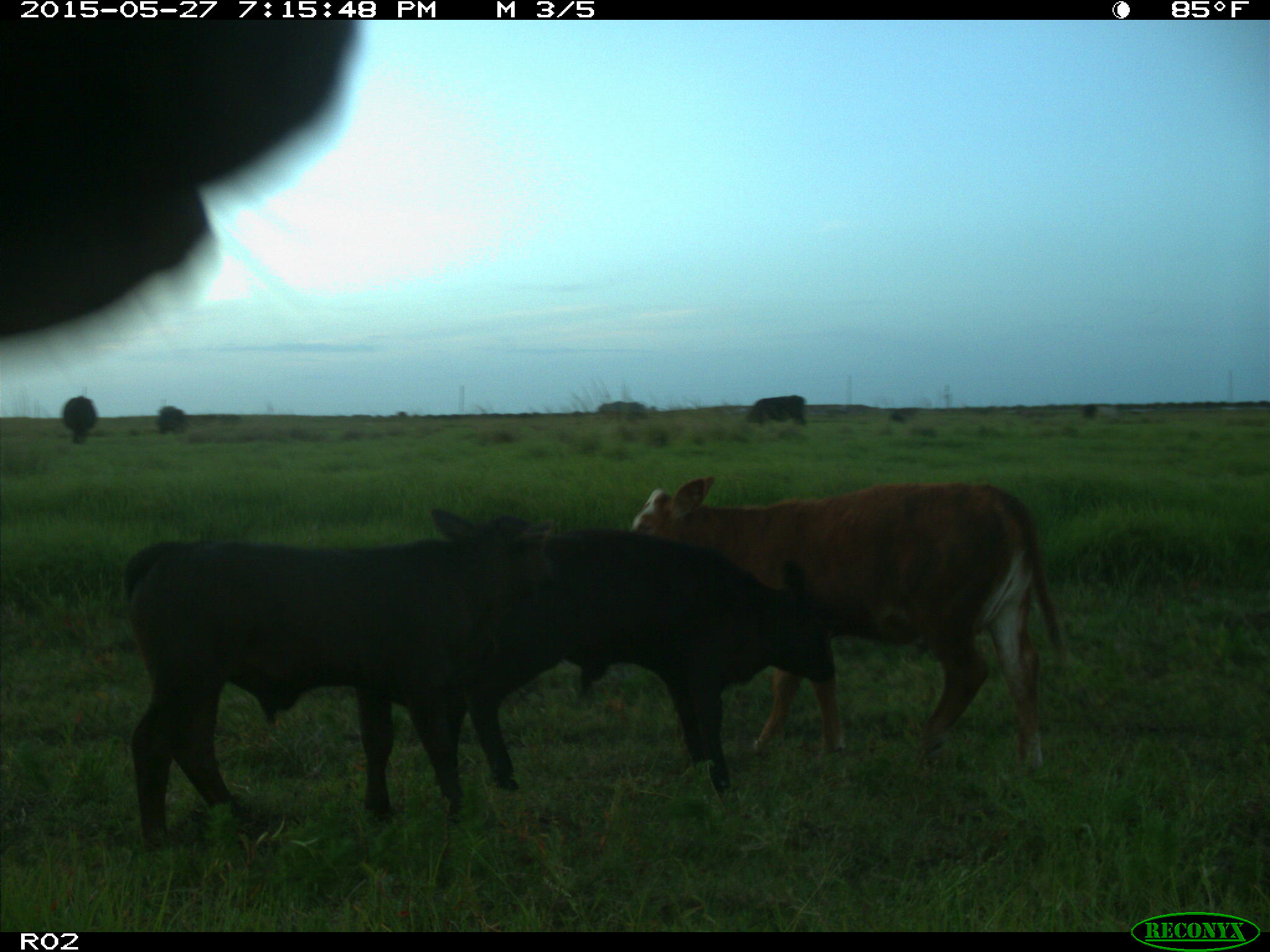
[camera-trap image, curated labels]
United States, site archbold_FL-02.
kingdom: Animalia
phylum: Chordata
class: Mammalia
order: Artiodactyla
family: Bovidae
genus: Bos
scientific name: Bos taurus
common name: domestic cow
Bos taurus (domestic cow).